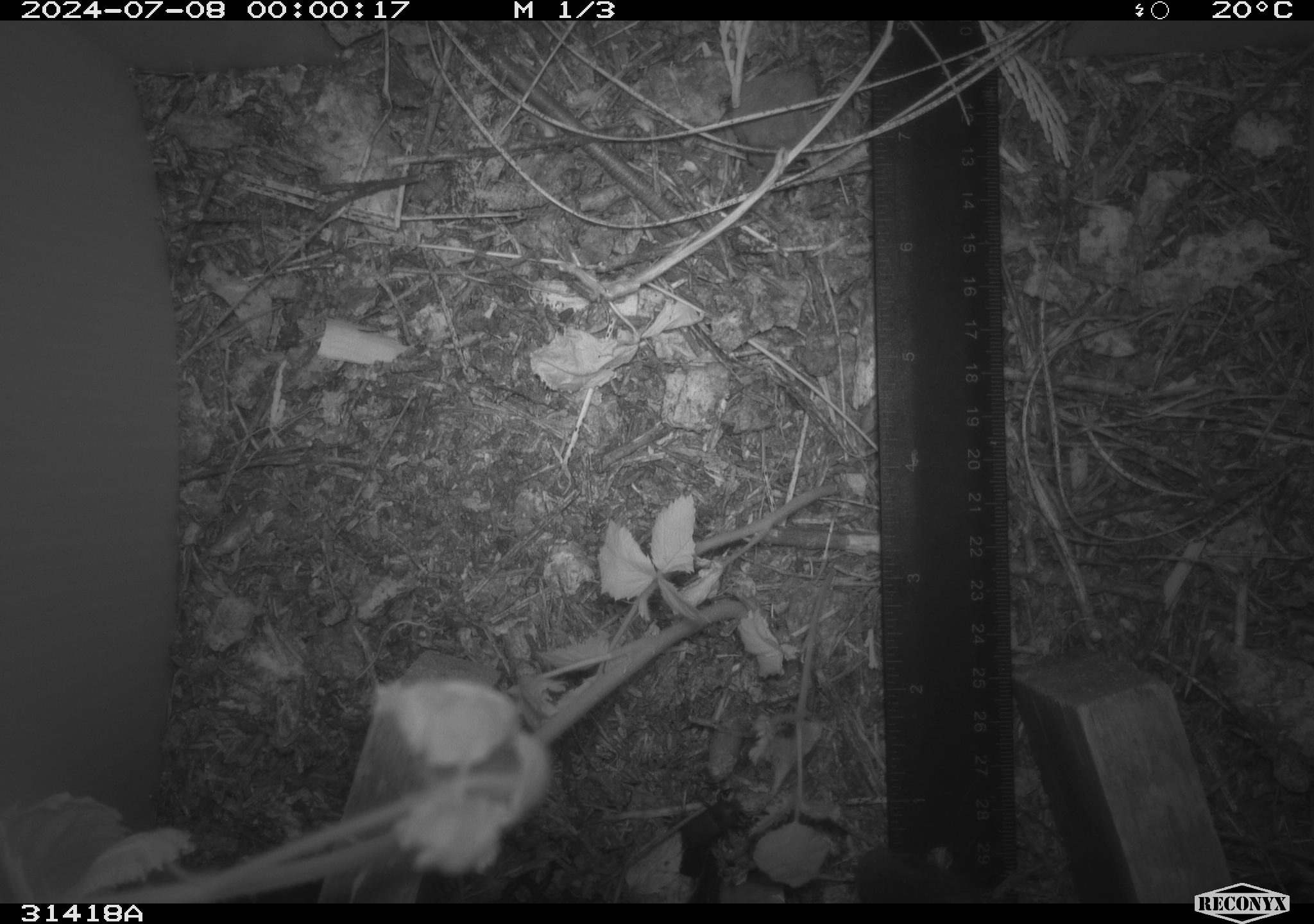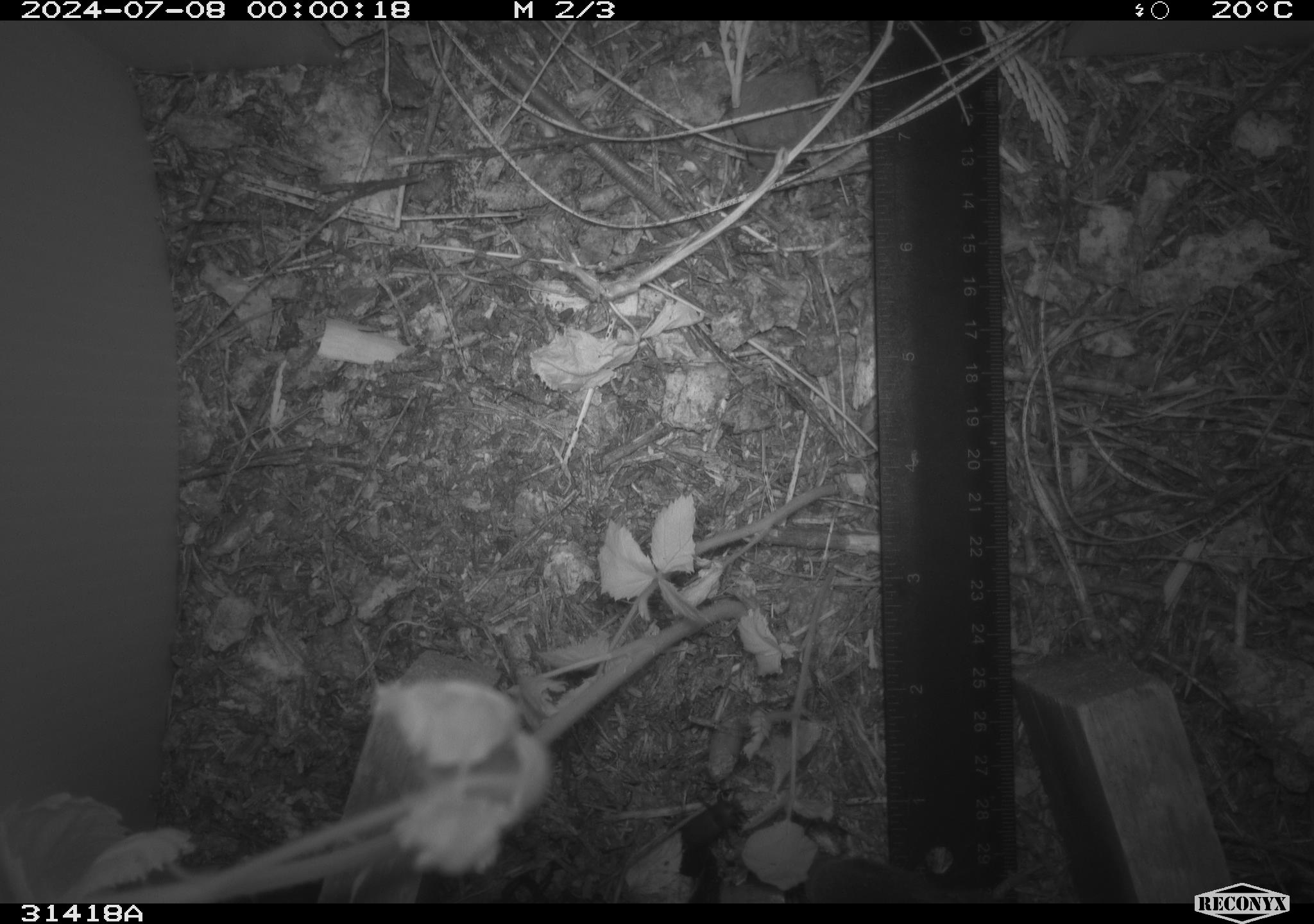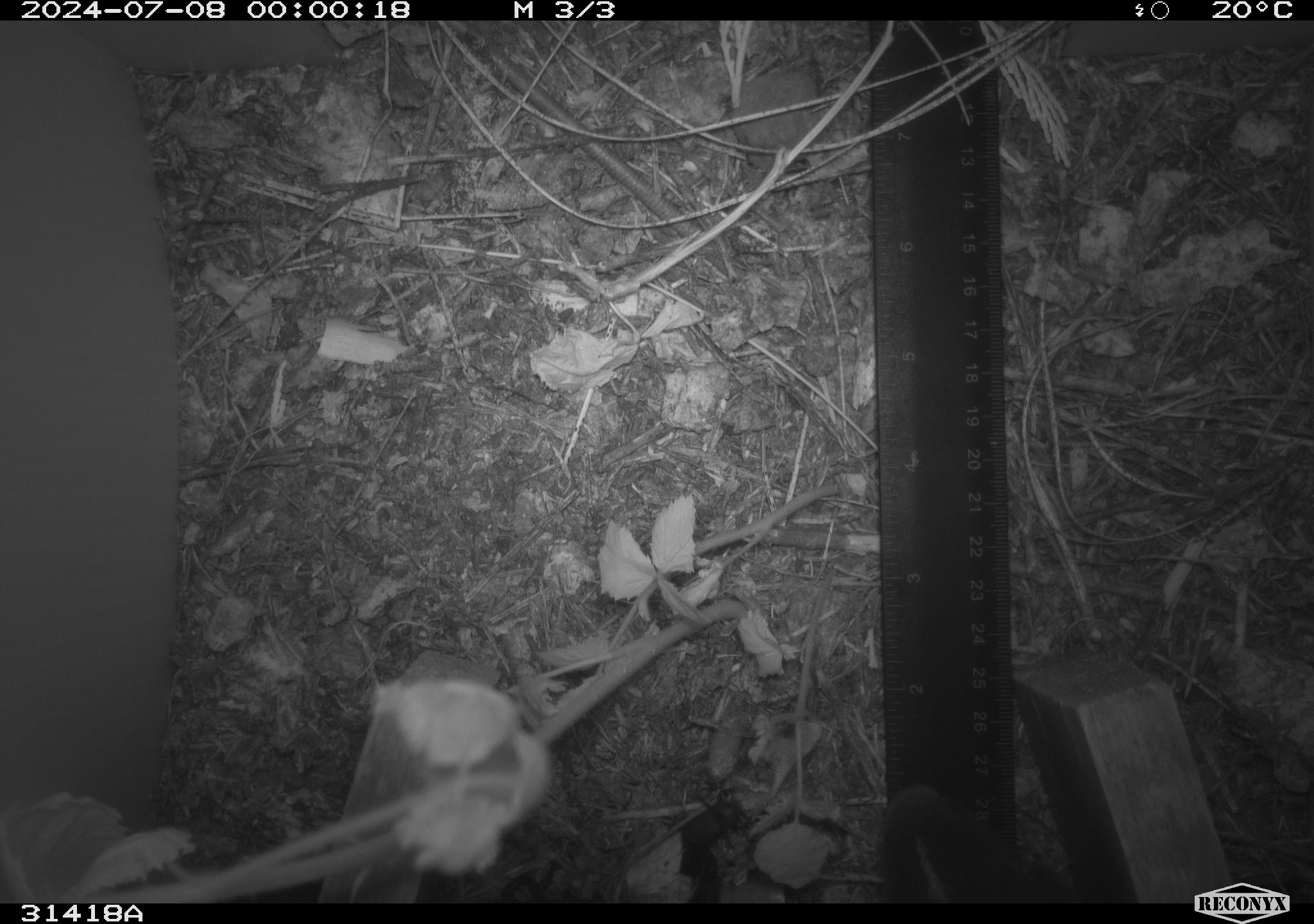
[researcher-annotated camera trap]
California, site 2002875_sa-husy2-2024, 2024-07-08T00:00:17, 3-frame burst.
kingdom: Animalia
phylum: Chordata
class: Mammalia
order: Carnivora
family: Mephitidae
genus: Mephitis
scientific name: Mephitis mephitis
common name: striped skunk